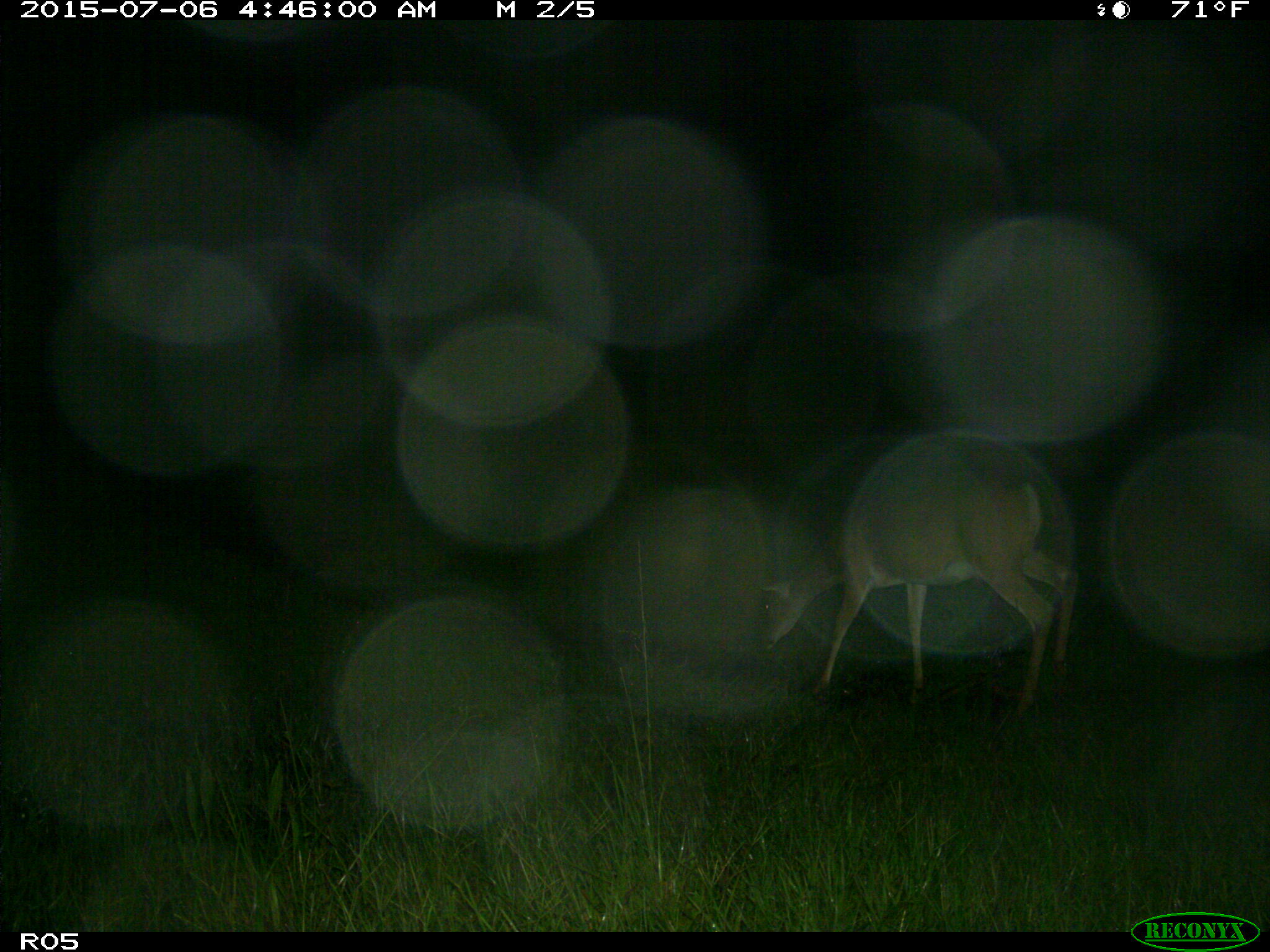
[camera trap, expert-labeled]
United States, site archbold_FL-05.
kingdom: Animalia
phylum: Chordata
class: Mammalia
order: Artiodactyla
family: Cervidae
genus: Odocoileus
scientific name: Odocoileus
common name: deer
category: unidentified deer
Unidentified deer (deer) (Odocoileus).